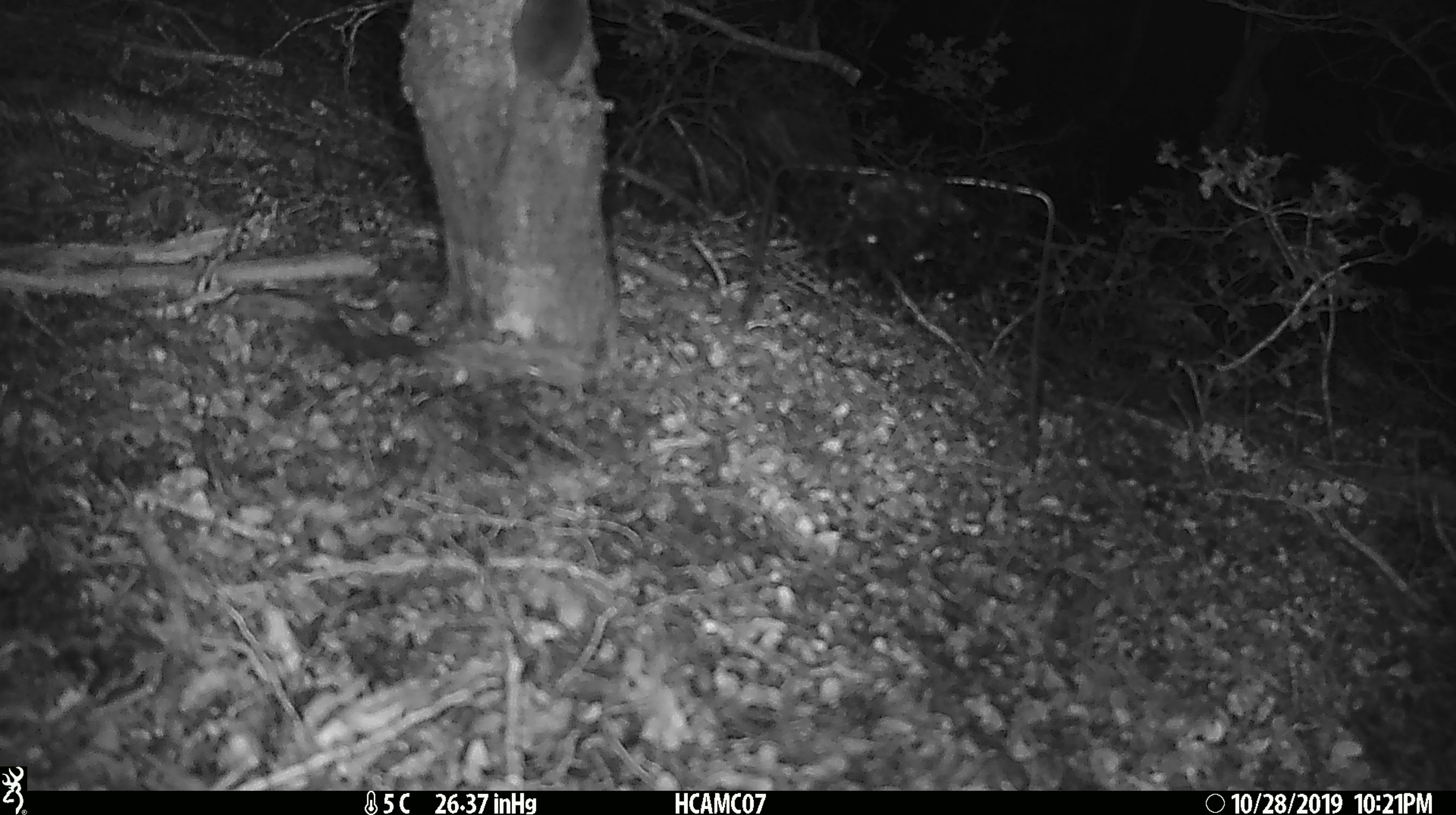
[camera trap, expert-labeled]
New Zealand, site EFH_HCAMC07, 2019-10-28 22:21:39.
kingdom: Animalia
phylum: Chordata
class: Mammalia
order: Rodentia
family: Muridae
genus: Mus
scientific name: Mus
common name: mouse